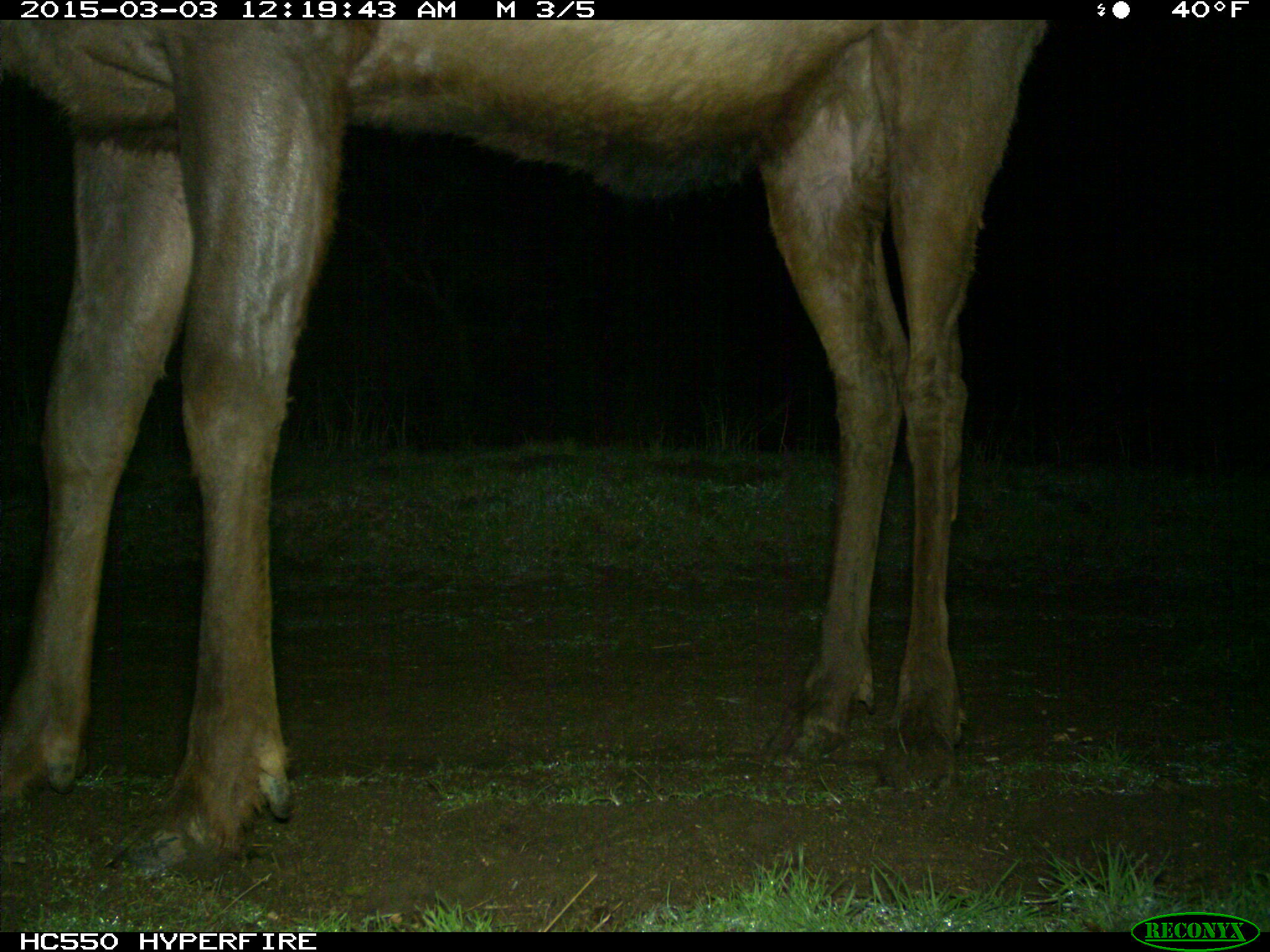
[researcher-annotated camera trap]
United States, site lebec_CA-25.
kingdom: Animalia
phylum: Chordata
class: Mammalia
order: Artiodactyla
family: Cervidae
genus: Cervus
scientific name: Cervus canadensis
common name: elk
Cervus canadensis (elk).